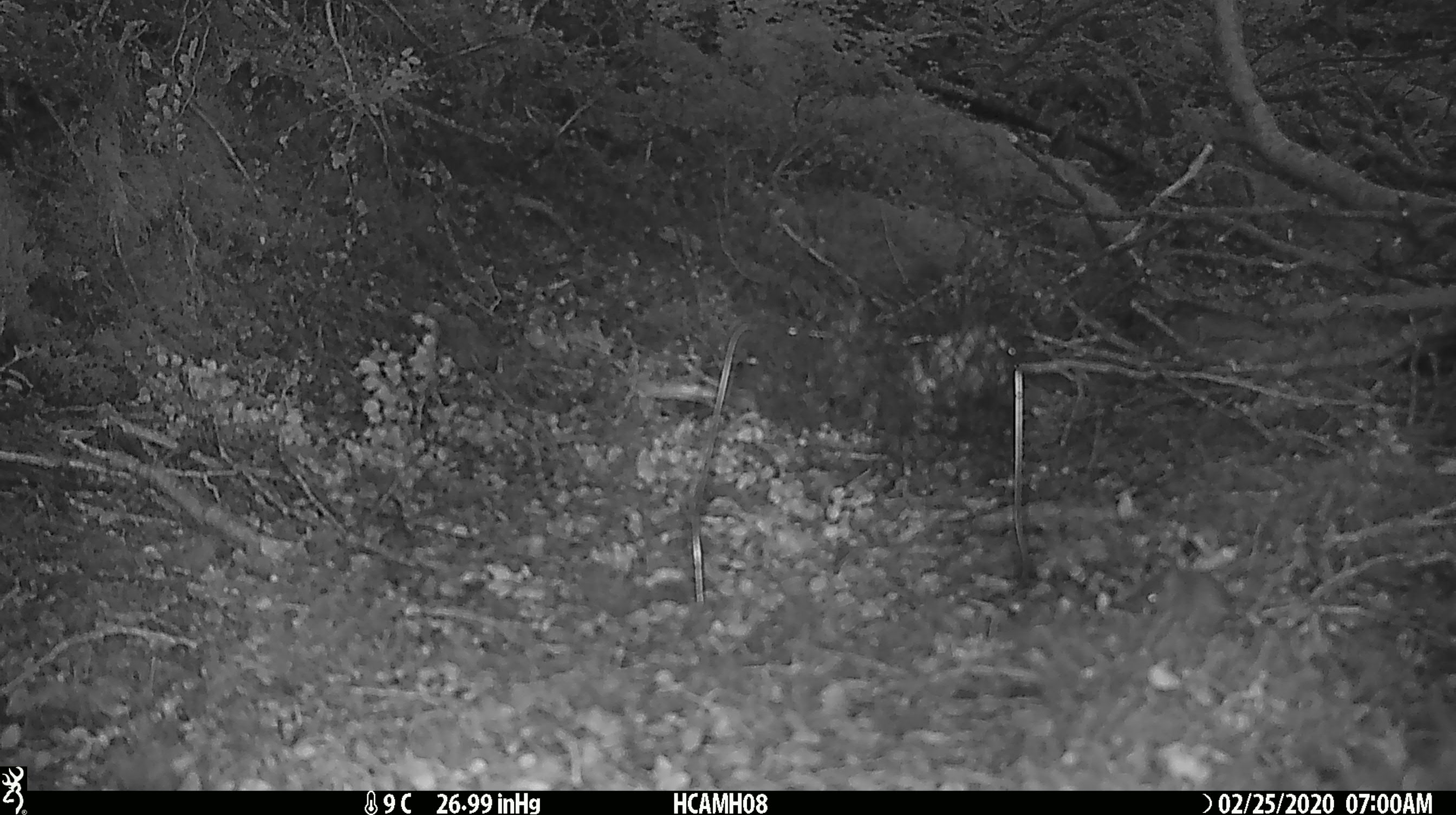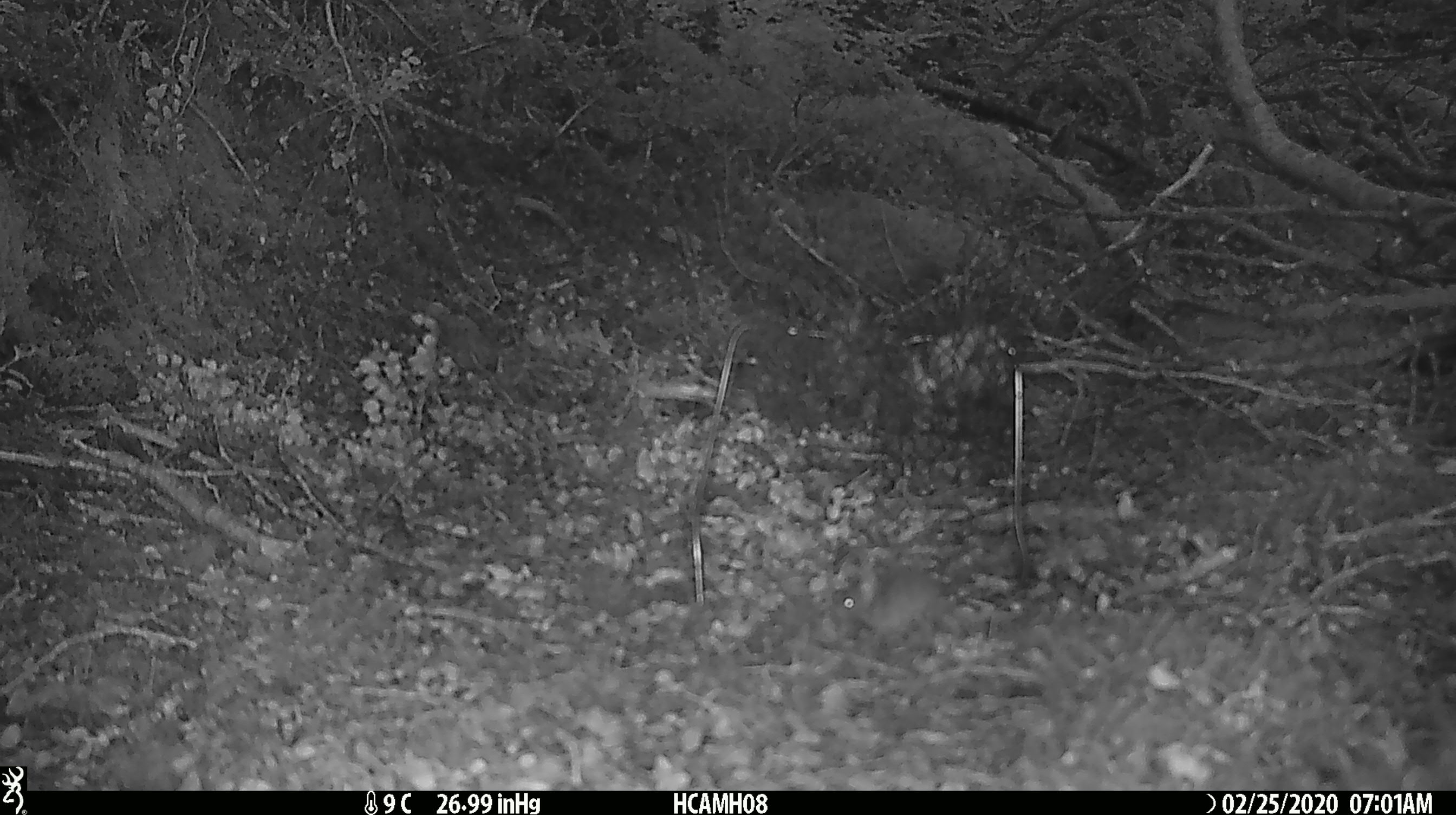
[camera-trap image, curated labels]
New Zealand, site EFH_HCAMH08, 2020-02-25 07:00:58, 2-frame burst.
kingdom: Animalia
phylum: Chordata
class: Mammalia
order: Rodentia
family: Muridae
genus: Mus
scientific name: Mus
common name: mouse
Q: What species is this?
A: Mouse (Mus).